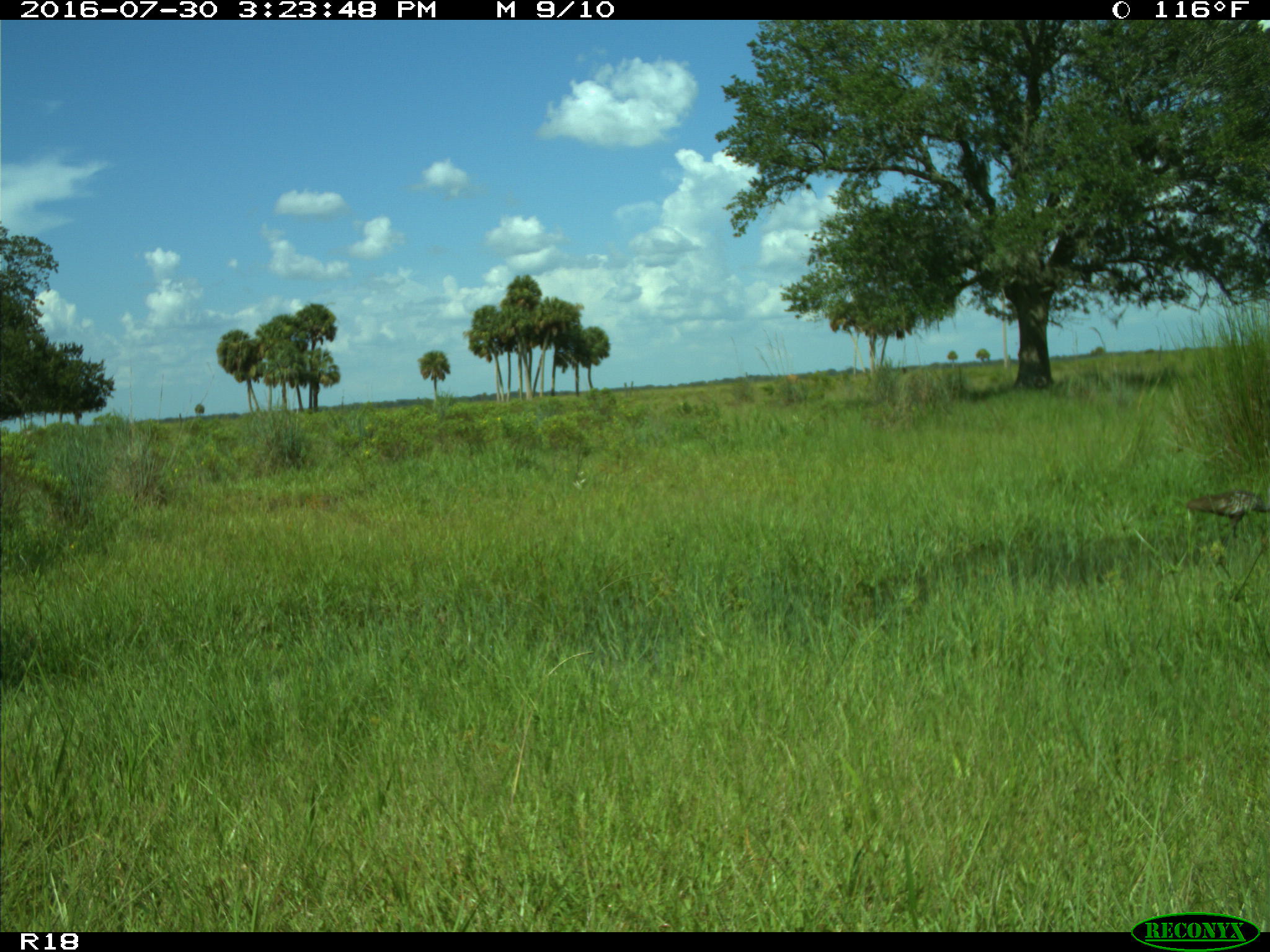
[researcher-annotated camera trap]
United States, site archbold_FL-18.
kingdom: Animalia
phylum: Chordata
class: Aves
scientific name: Aves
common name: birds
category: unidentified bird